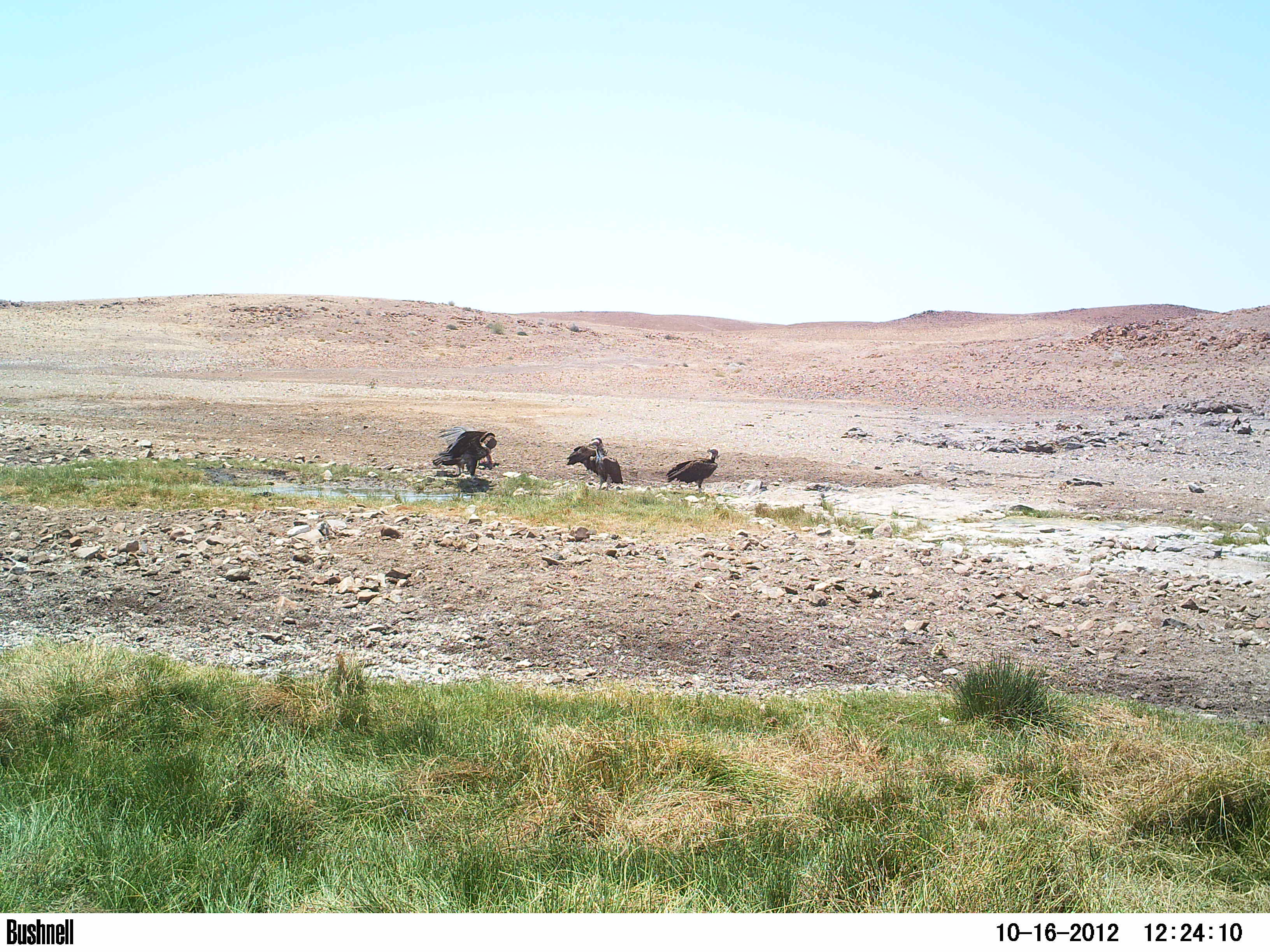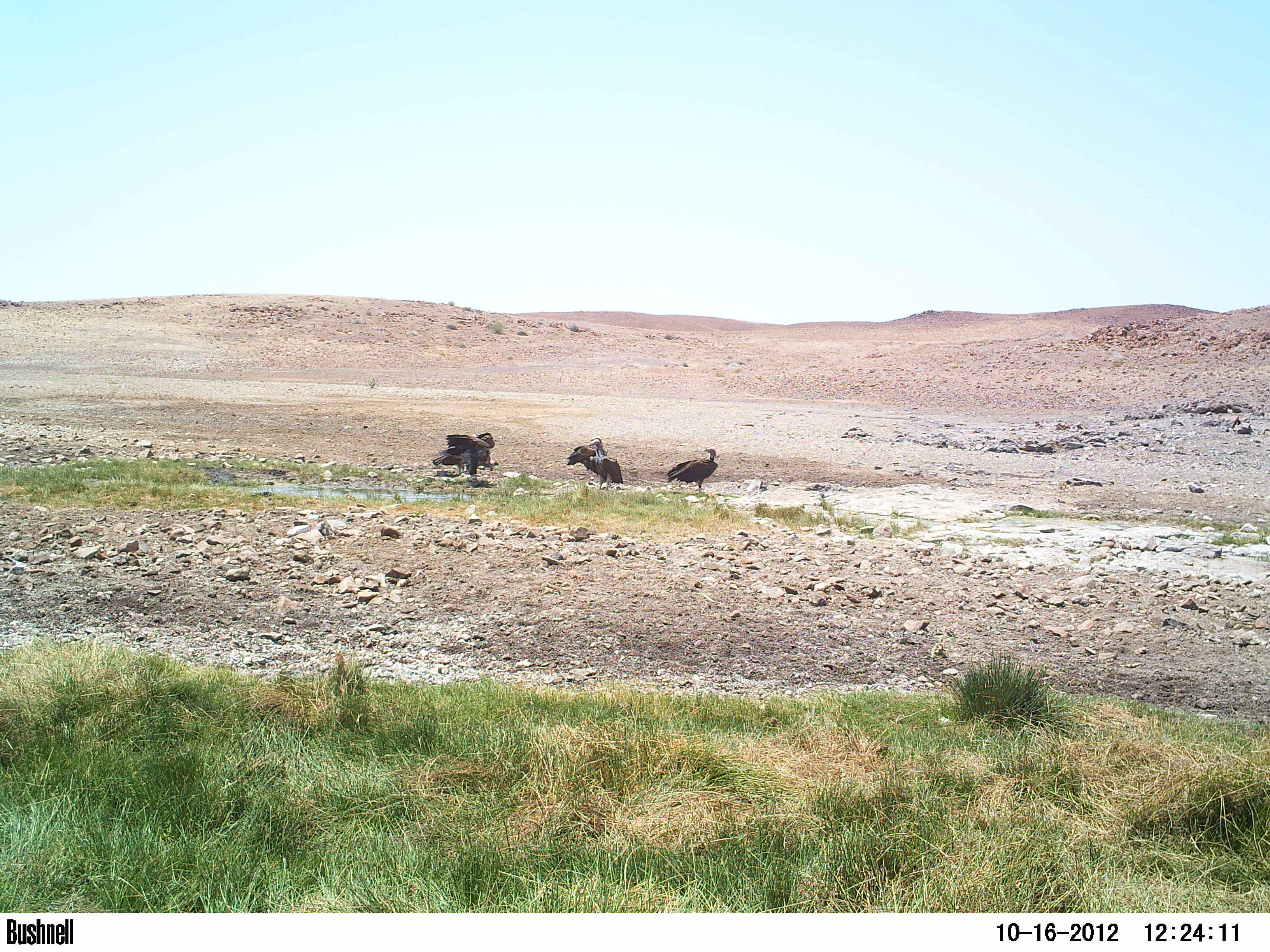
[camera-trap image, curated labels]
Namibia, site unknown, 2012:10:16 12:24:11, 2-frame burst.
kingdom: Animalia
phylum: Chordata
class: Aves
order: Accipitriformes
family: Accipitridae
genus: Torgos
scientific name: Torgos tracheliotos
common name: lappet-faced vulture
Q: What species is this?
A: Torgos tracheliotos (lappet-faced vulture).